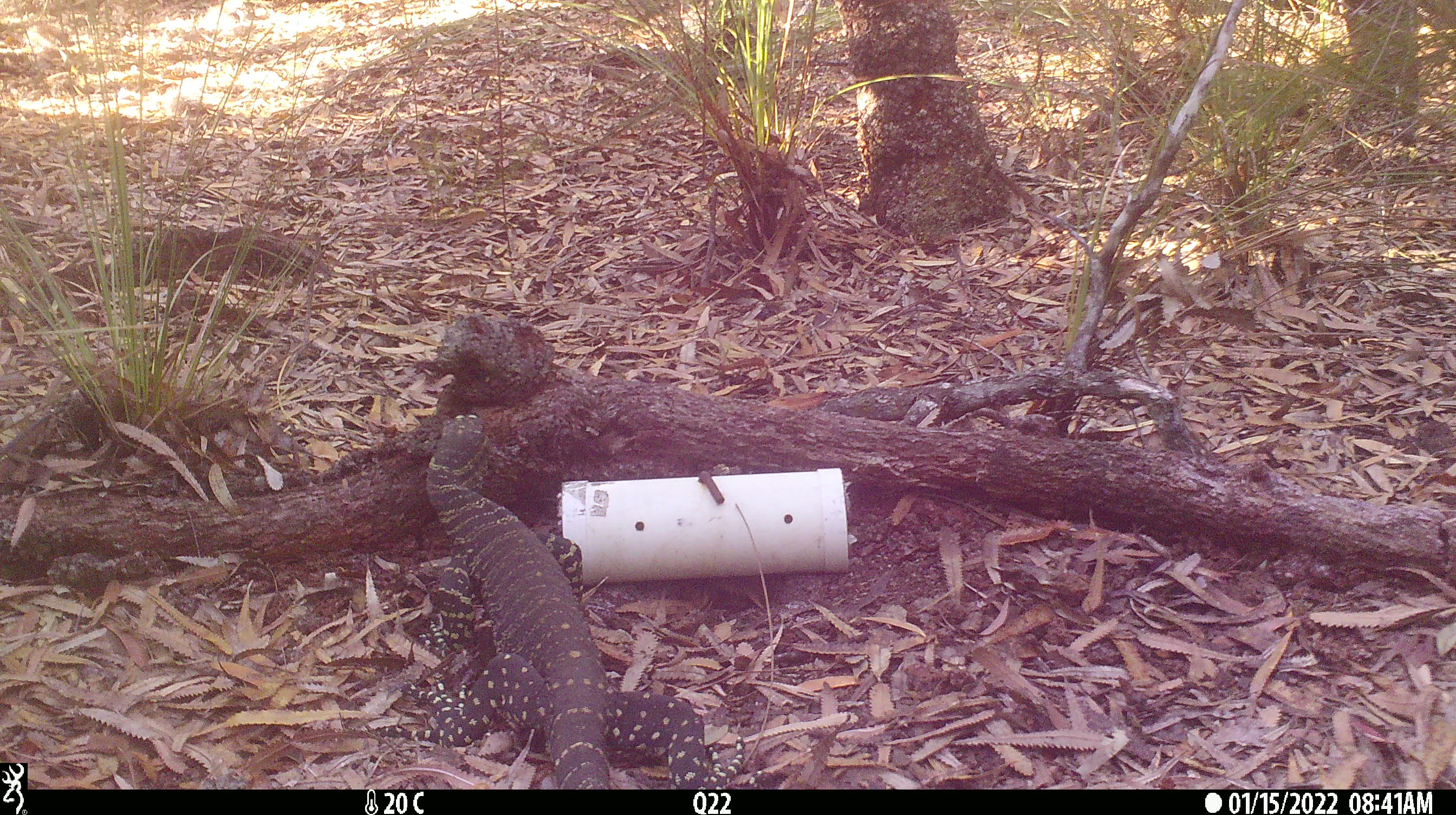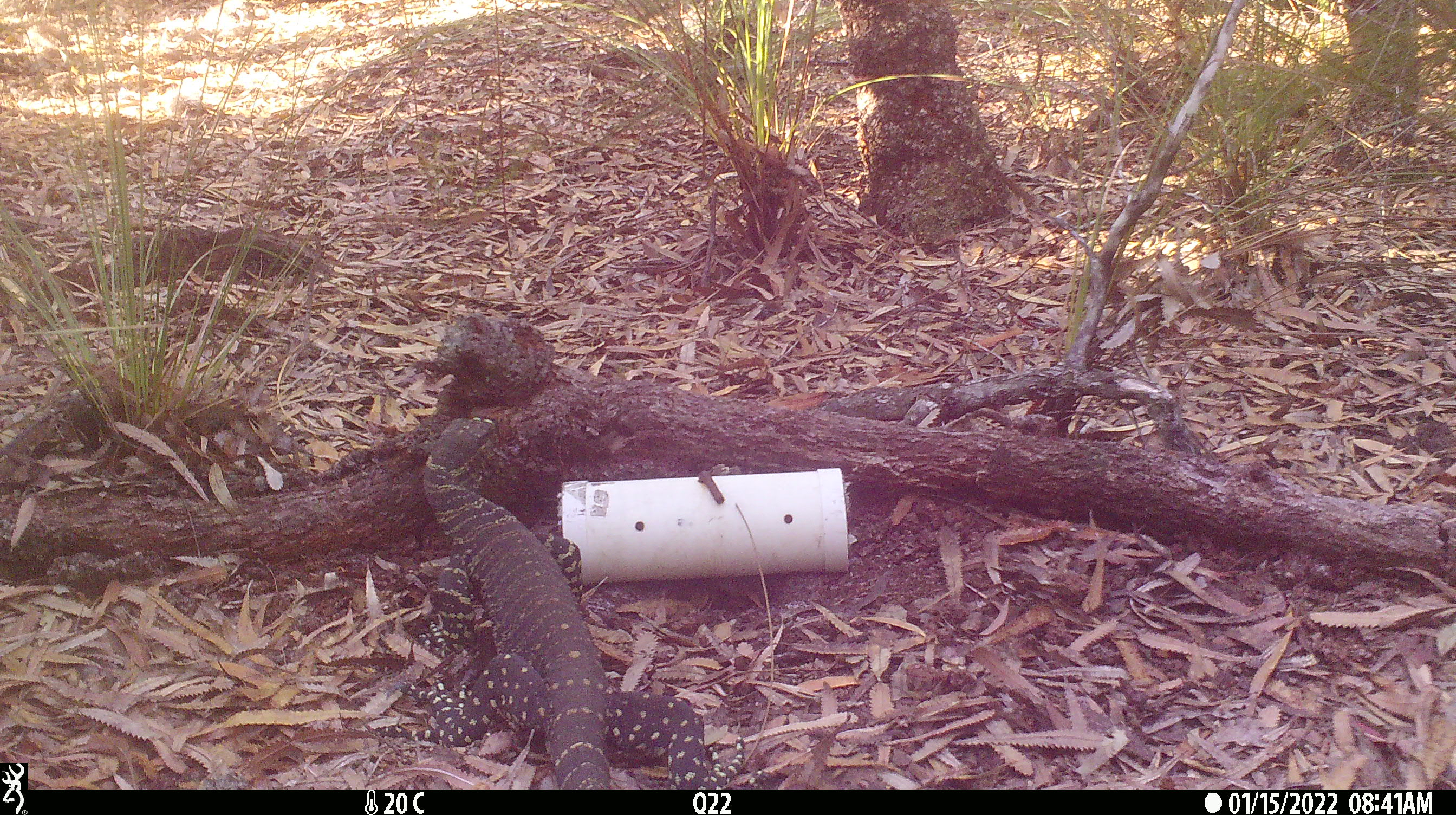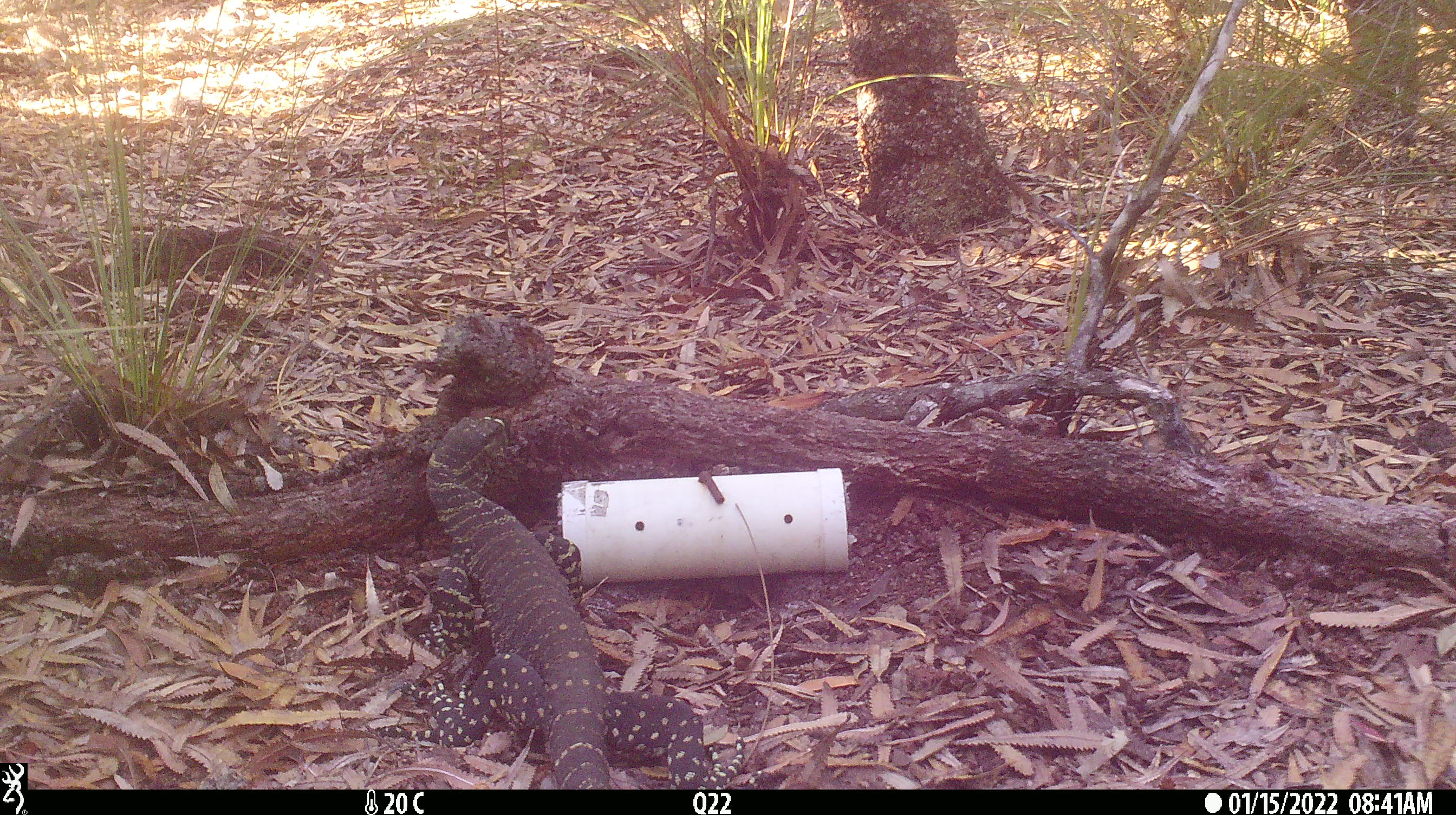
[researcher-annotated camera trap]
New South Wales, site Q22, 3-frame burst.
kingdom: Animalia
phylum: Chordata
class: Reptilia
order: Squamata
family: Varanidae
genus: Varanus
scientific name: Varanus varius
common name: lace monitor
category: goanna